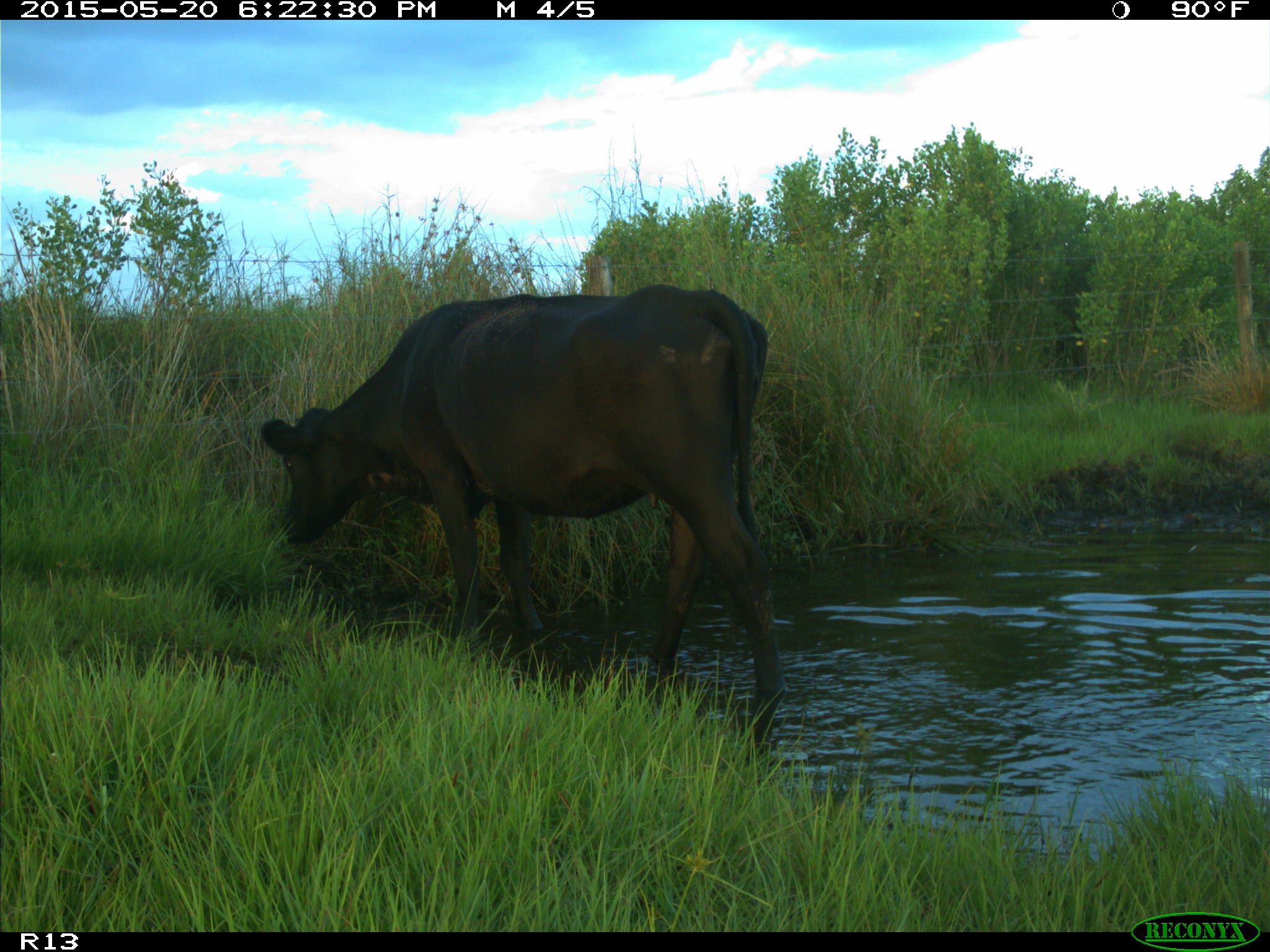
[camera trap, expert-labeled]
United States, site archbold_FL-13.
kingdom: Animalia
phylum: Chordata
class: Mammalia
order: Artiodactyla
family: Bovidae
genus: Bos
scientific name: Bos taurus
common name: domestic cow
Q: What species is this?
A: Bos taurus (domestic cow).